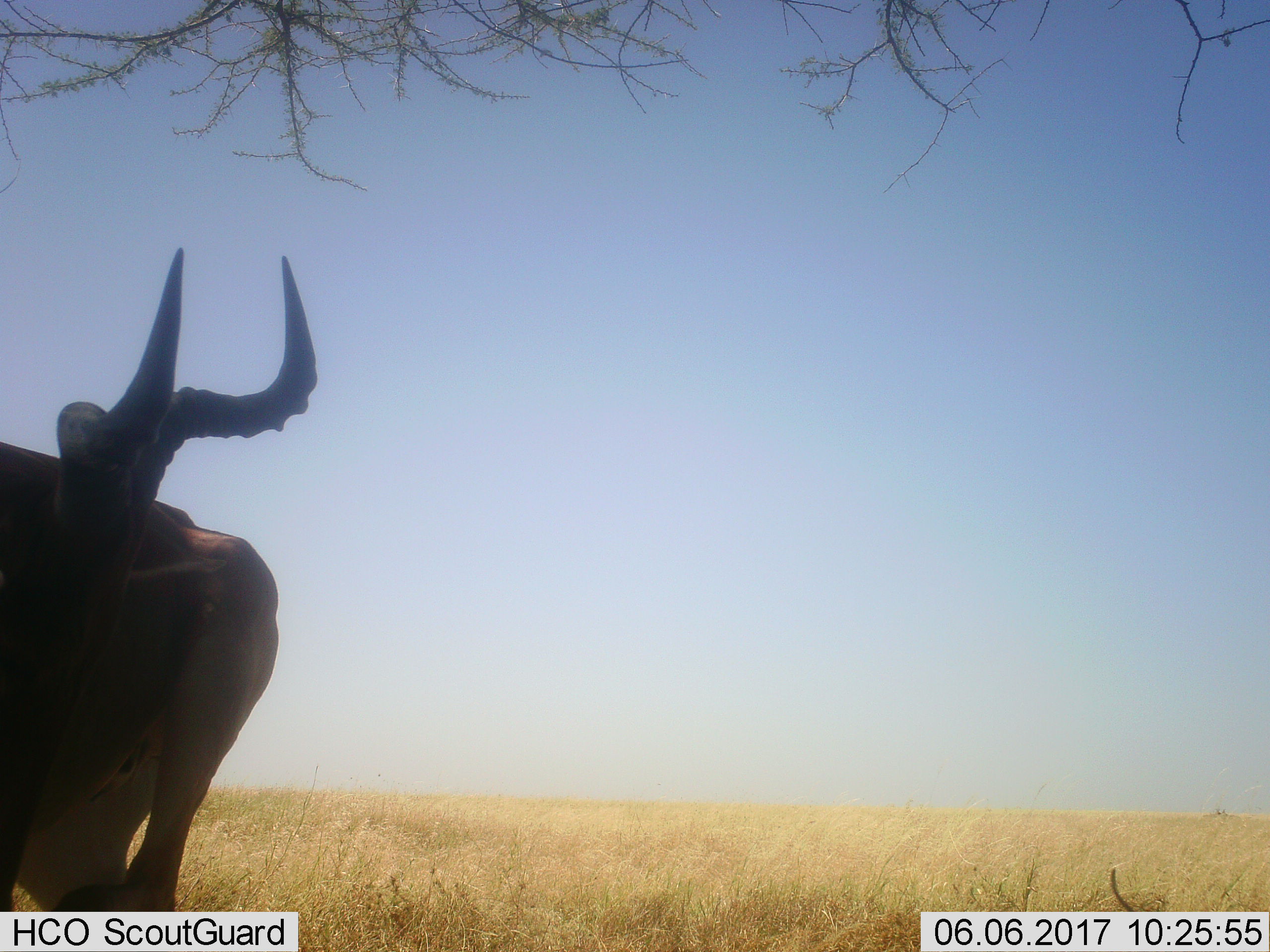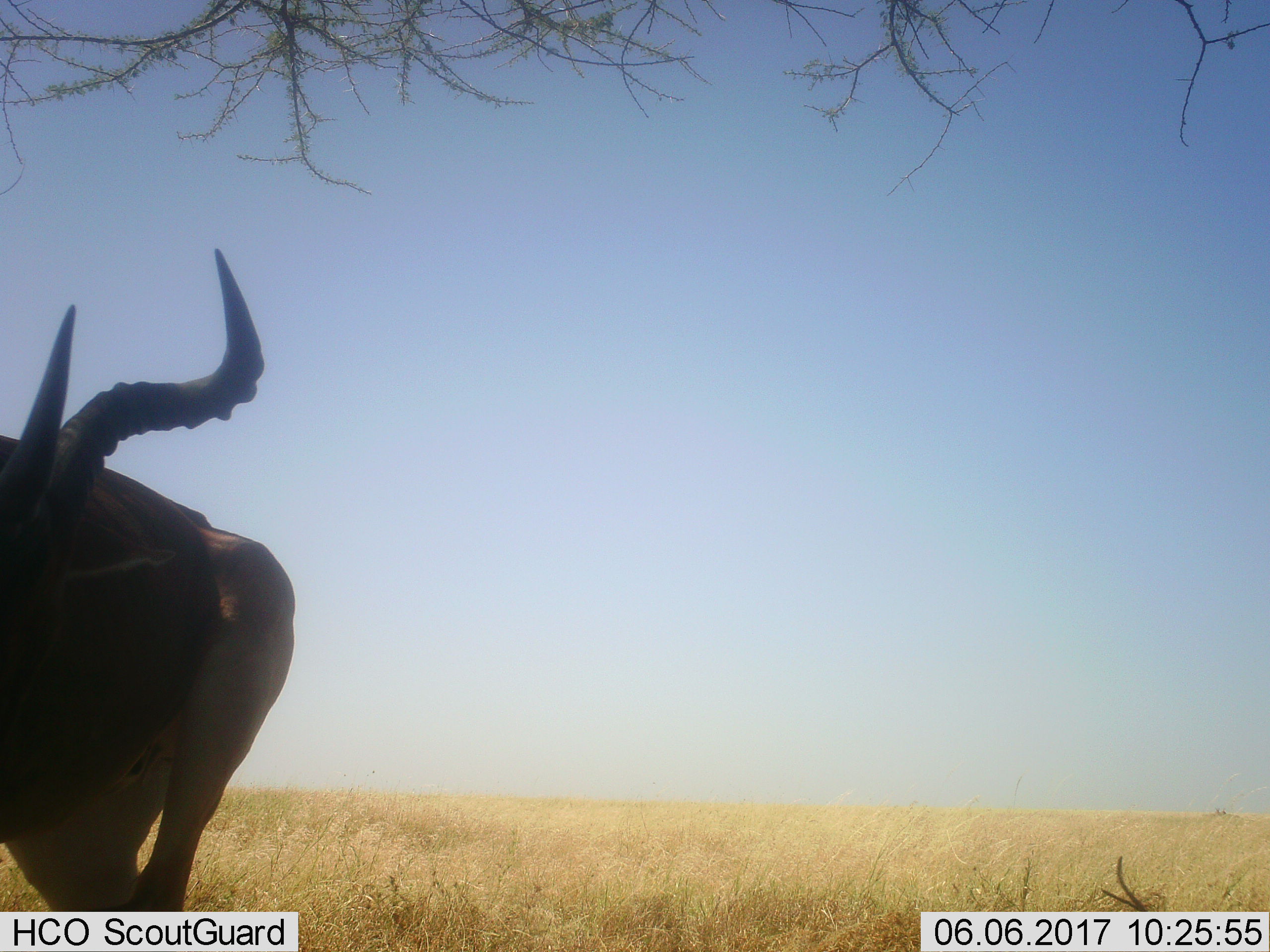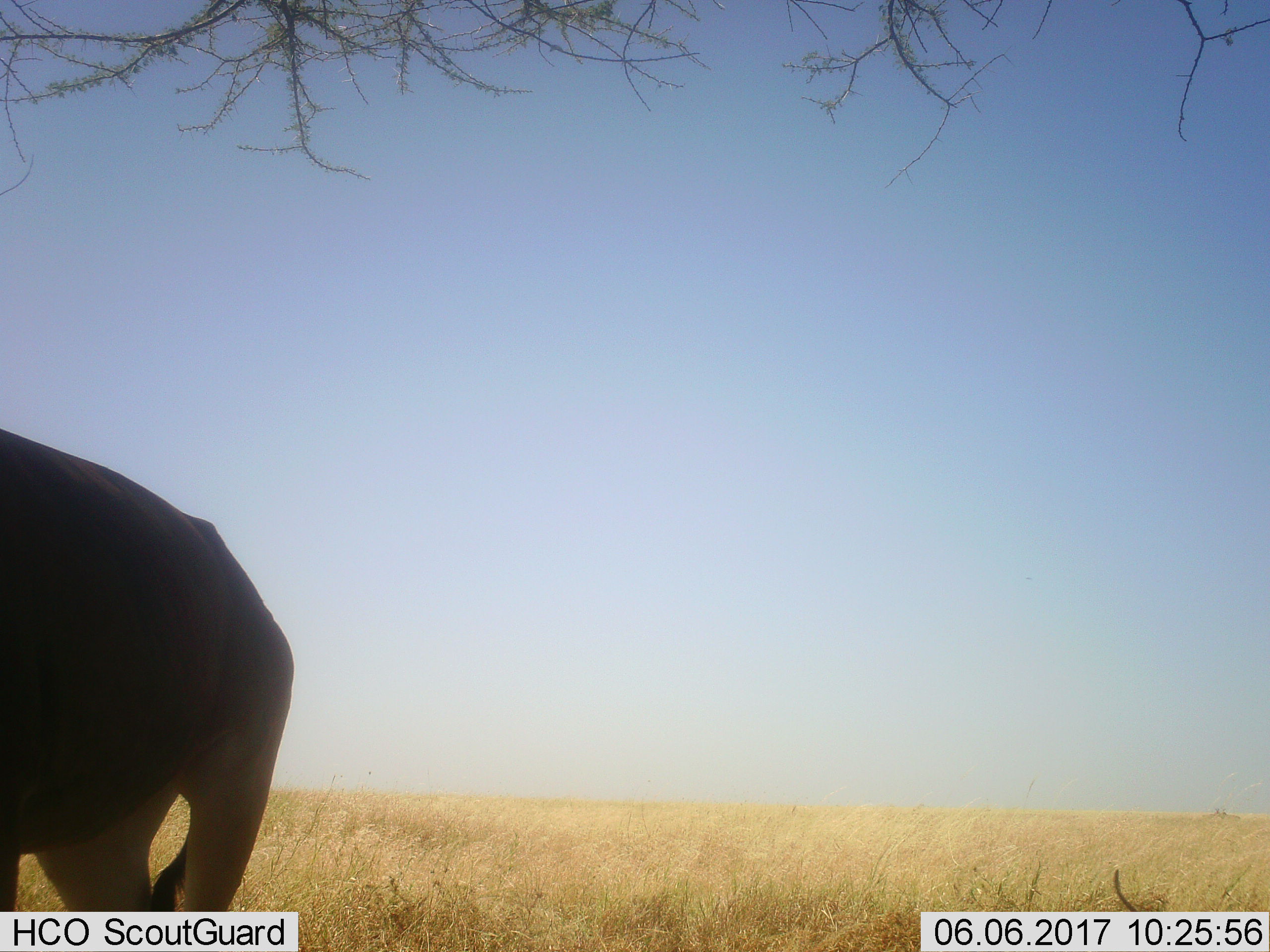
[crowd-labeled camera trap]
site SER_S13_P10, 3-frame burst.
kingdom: Animalia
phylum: Chordata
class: Mammalia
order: Artiodactyla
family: Bovidae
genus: Alcelaphus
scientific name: Alcelaphus buselaphus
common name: hartebeest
Hartebeest (Alcelaphus buselaphus), count 1. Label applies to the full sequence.